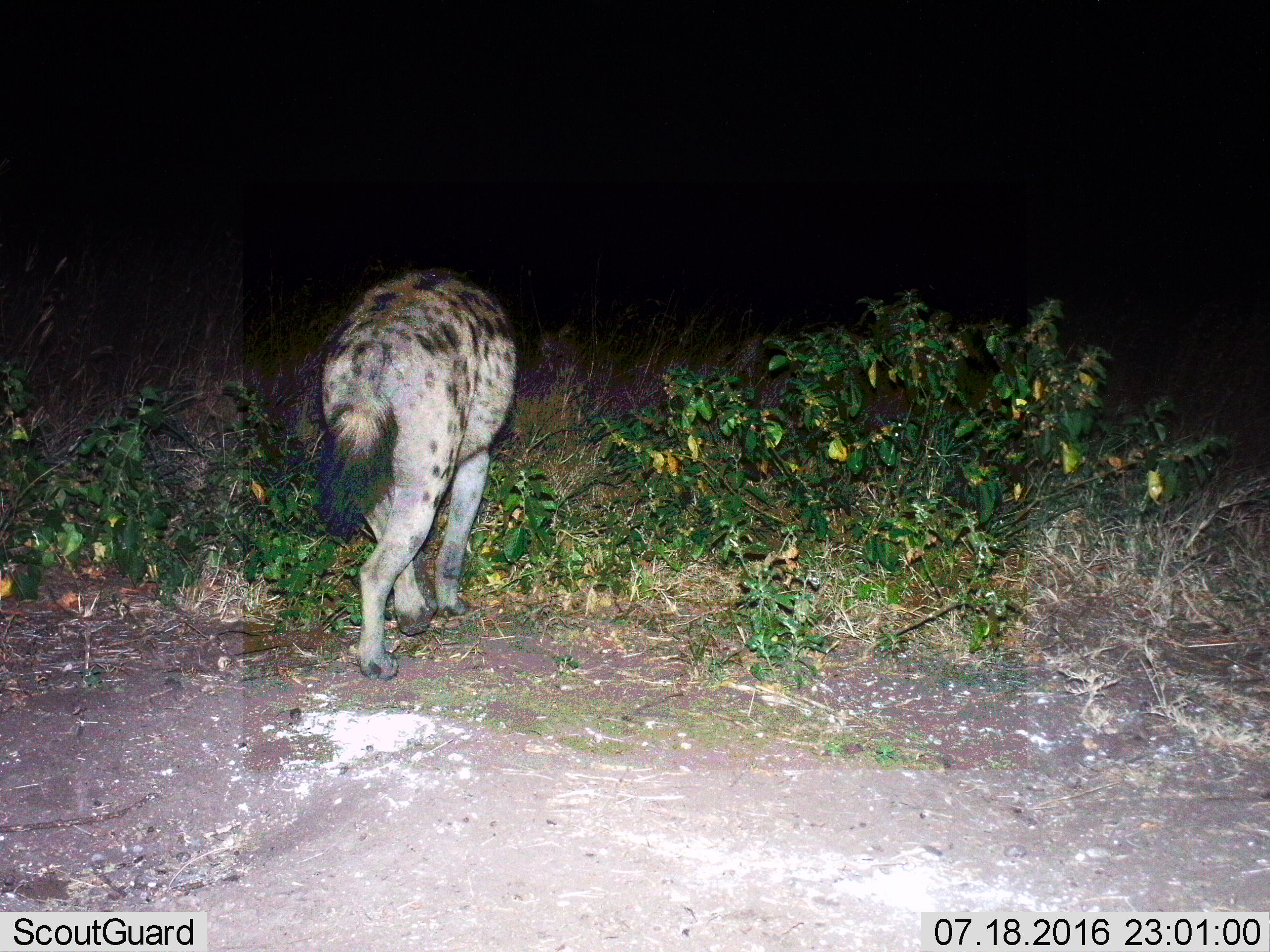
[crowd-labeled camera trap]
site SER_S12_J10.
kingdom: Animalia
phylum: Chordata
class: Mammalia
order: Carnivora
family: Hyaenidae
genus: Crocuta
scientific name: Crocuta crocuta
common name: spotted hyena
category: hyenaspotted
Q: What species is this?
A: Hyenaspotted (spotted hyena) (Crocuta crocuta).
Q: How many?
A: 1.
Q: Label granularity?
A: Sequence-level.